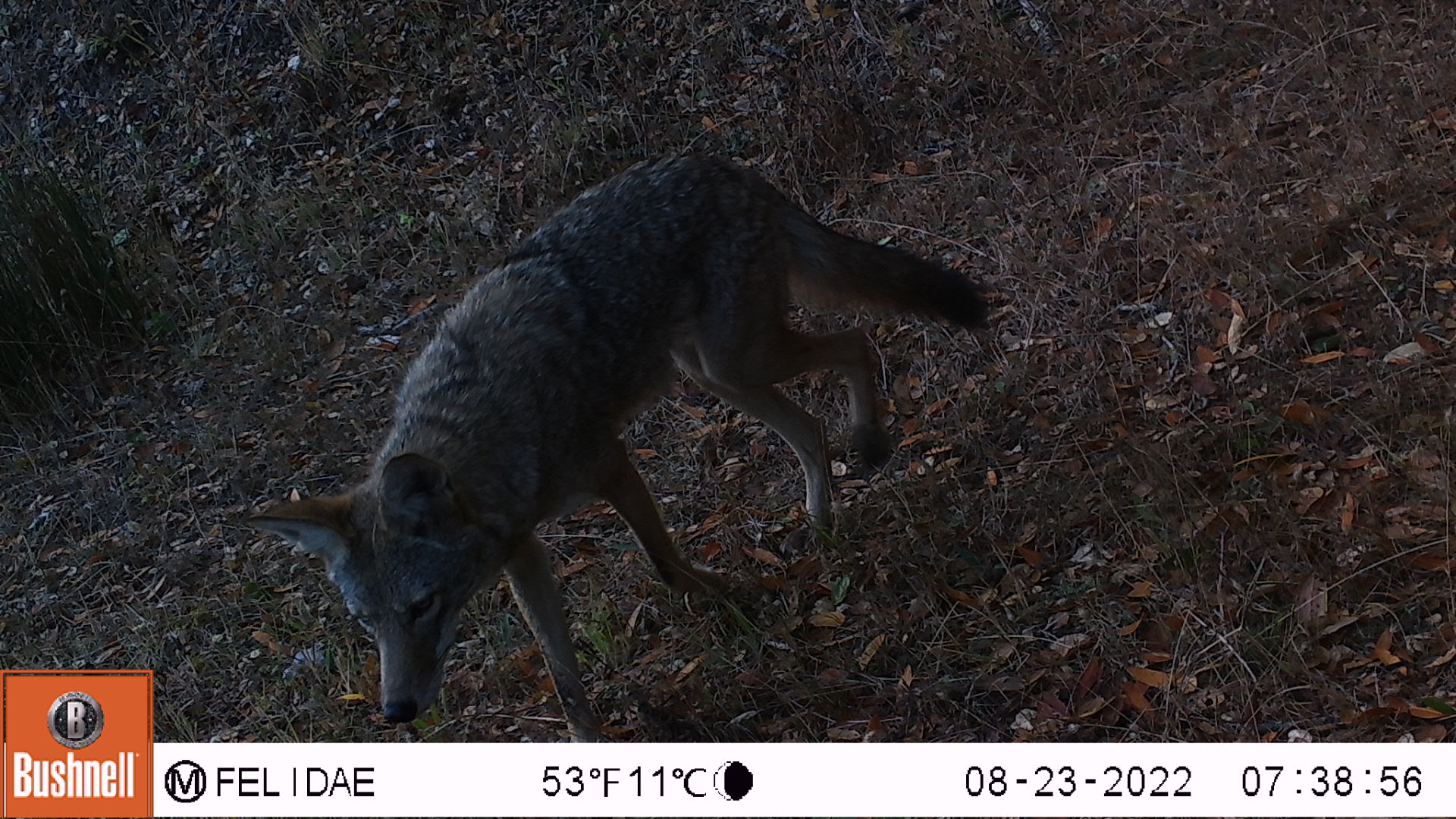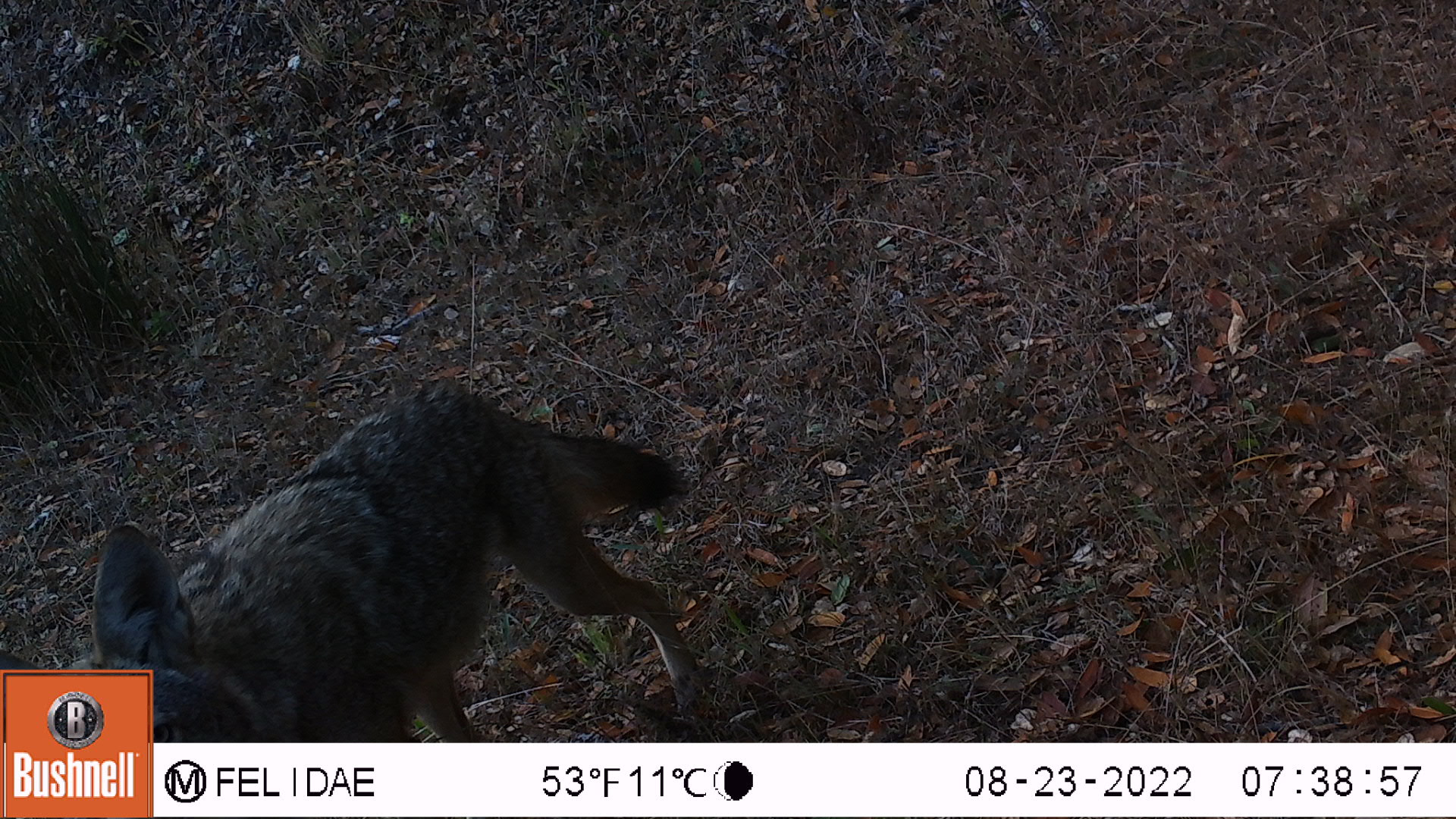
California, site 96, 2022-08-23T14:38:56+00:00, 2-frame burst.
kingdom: Animalia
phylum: Chordata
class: Mammalia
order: Carnivora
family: Canidae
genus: Canis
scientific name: Canis latrans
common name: coyote